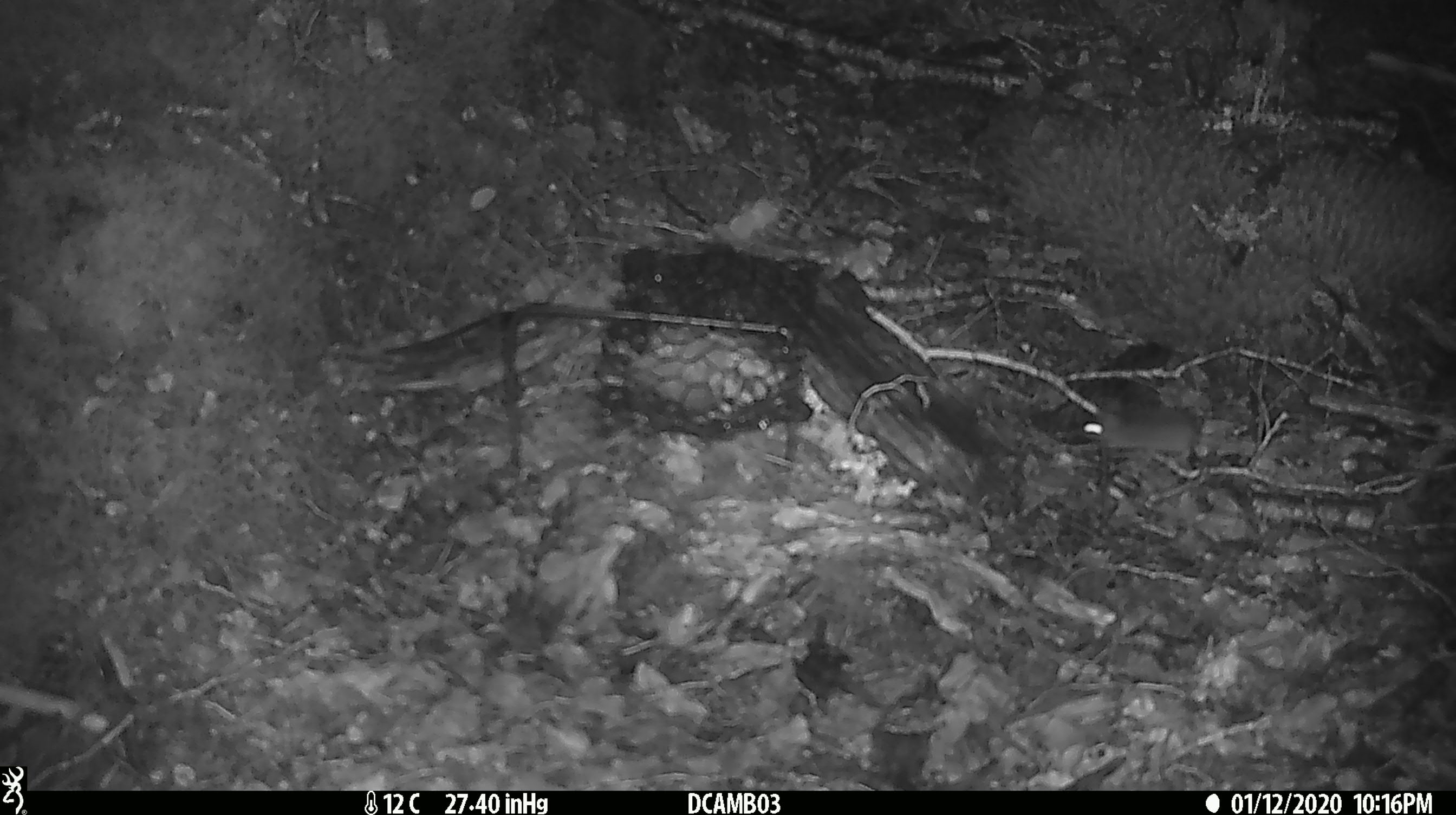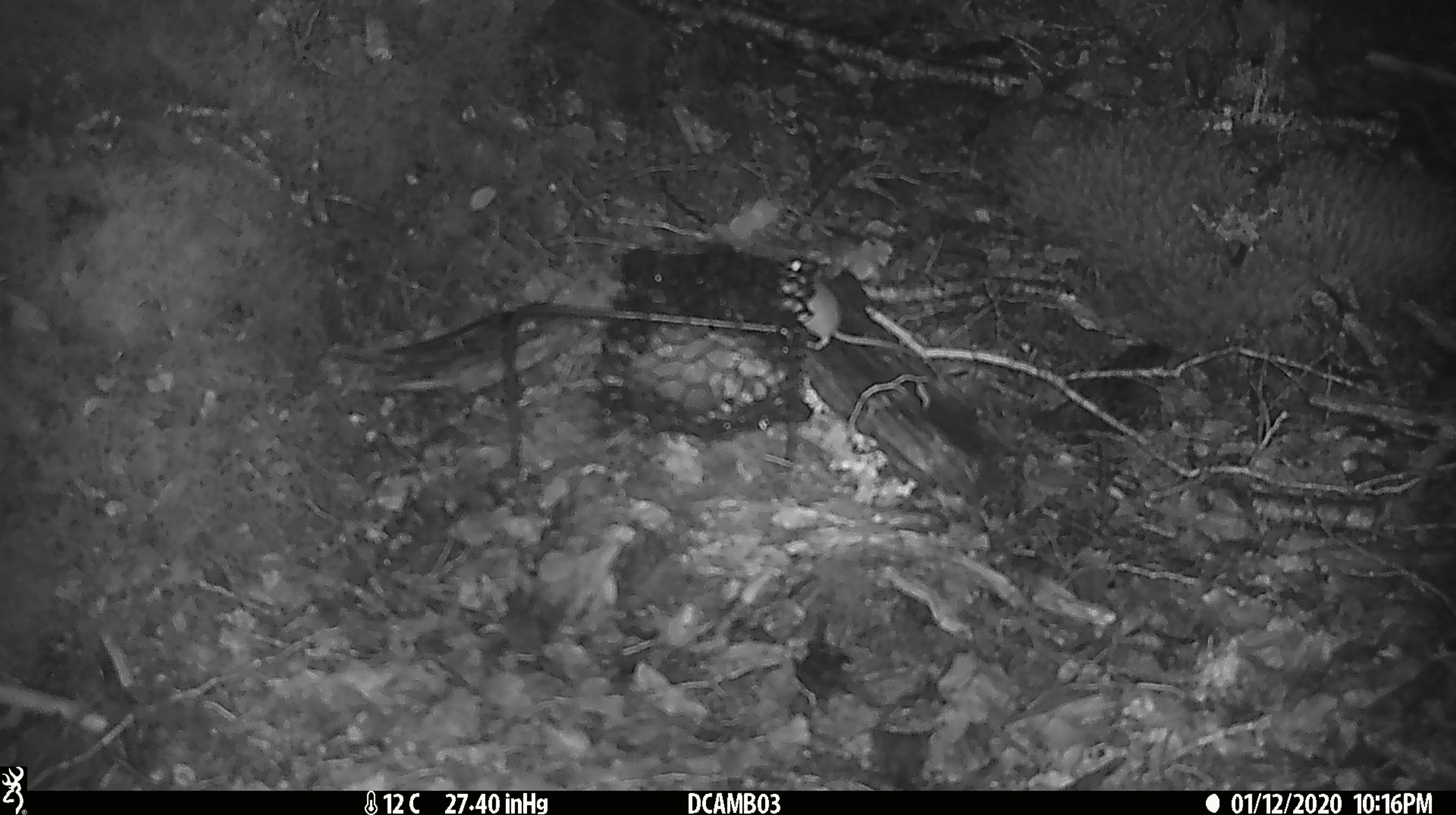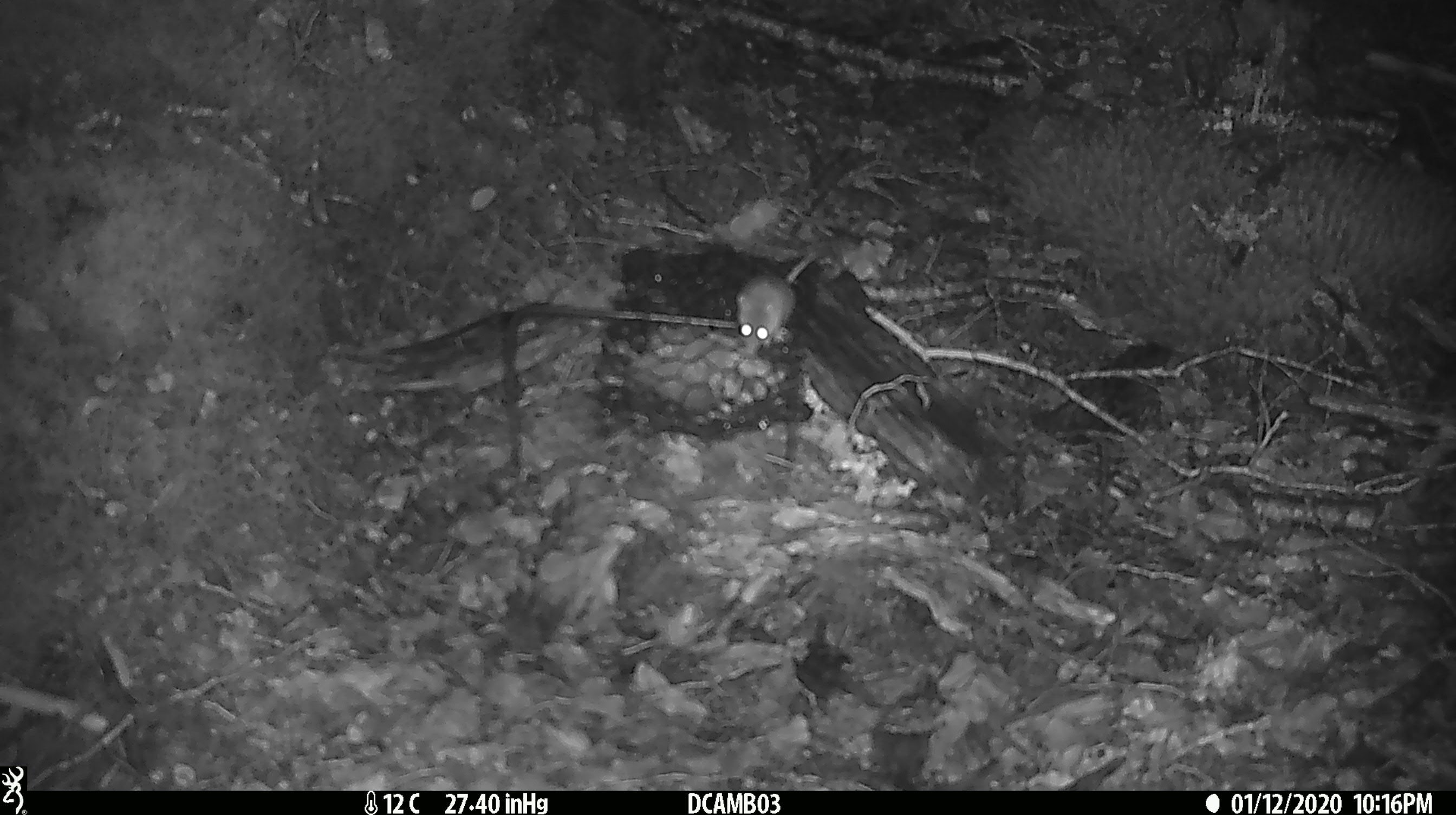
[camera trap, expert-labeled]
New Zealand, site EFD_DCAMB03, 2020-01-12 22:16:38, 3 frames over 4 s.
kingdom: Animalia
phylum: Chordata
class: Mammalia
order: Rodentia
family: Muridae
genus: Mus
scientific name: Mus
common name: mouse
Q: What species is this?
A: Mouse (Mus).